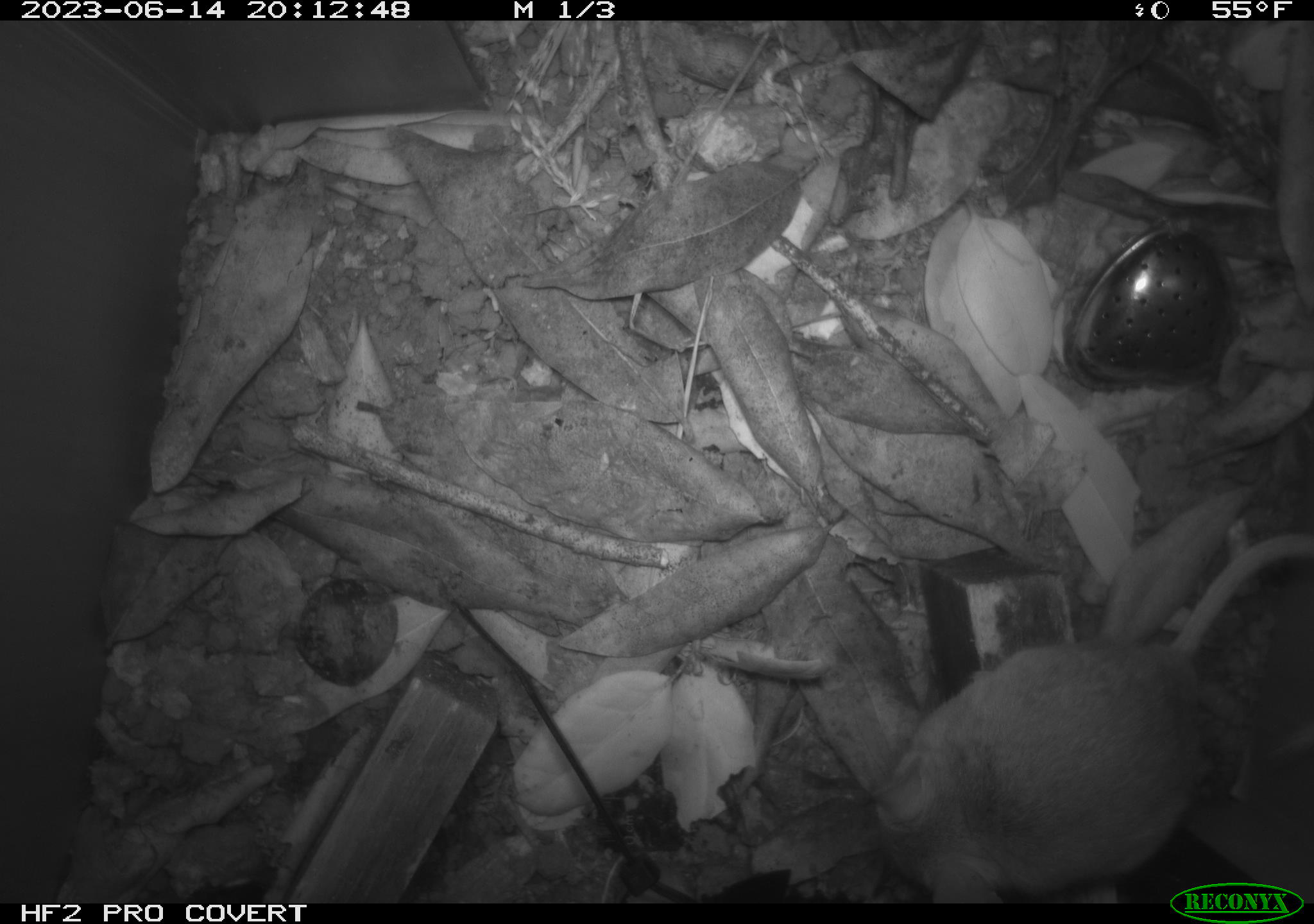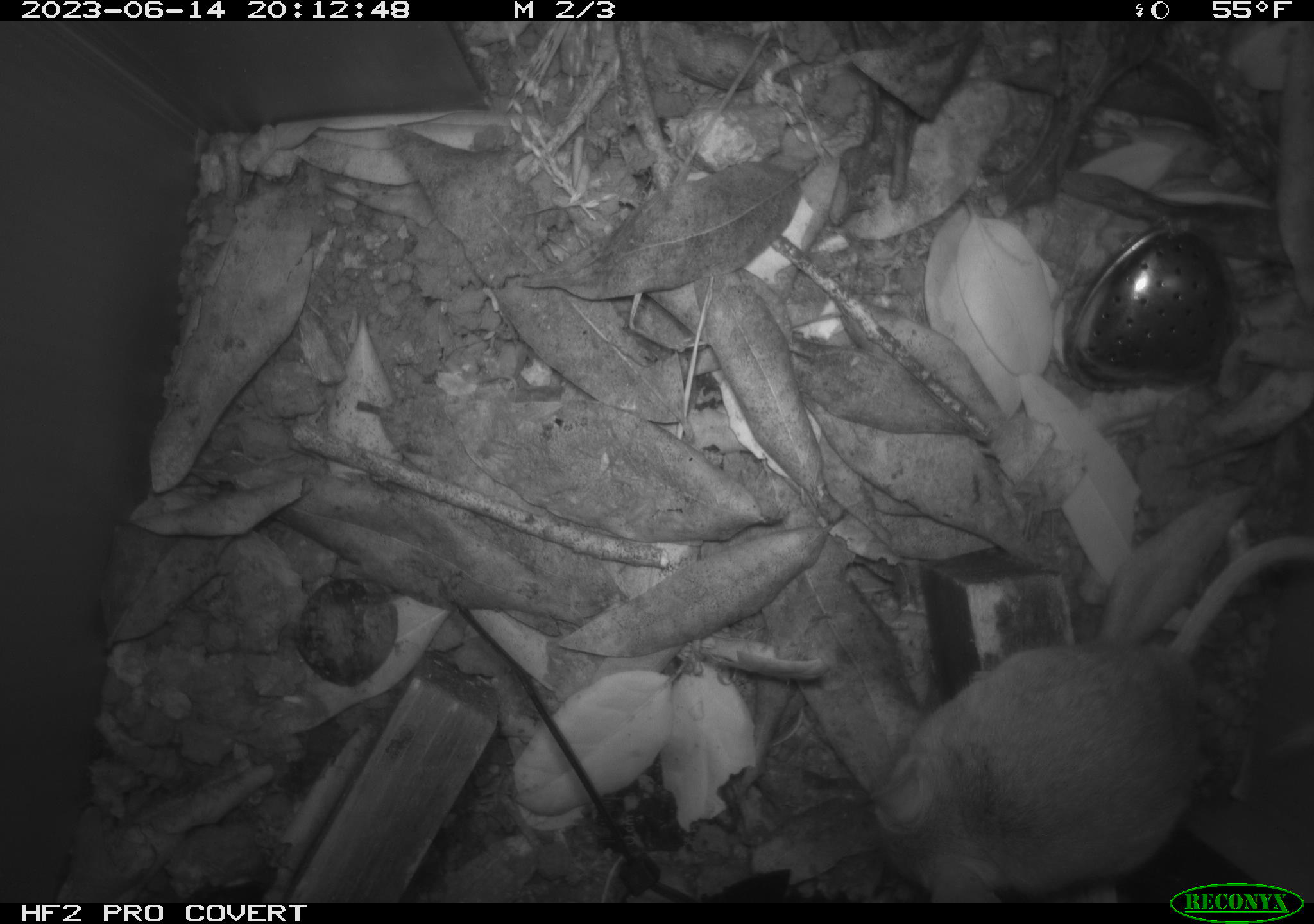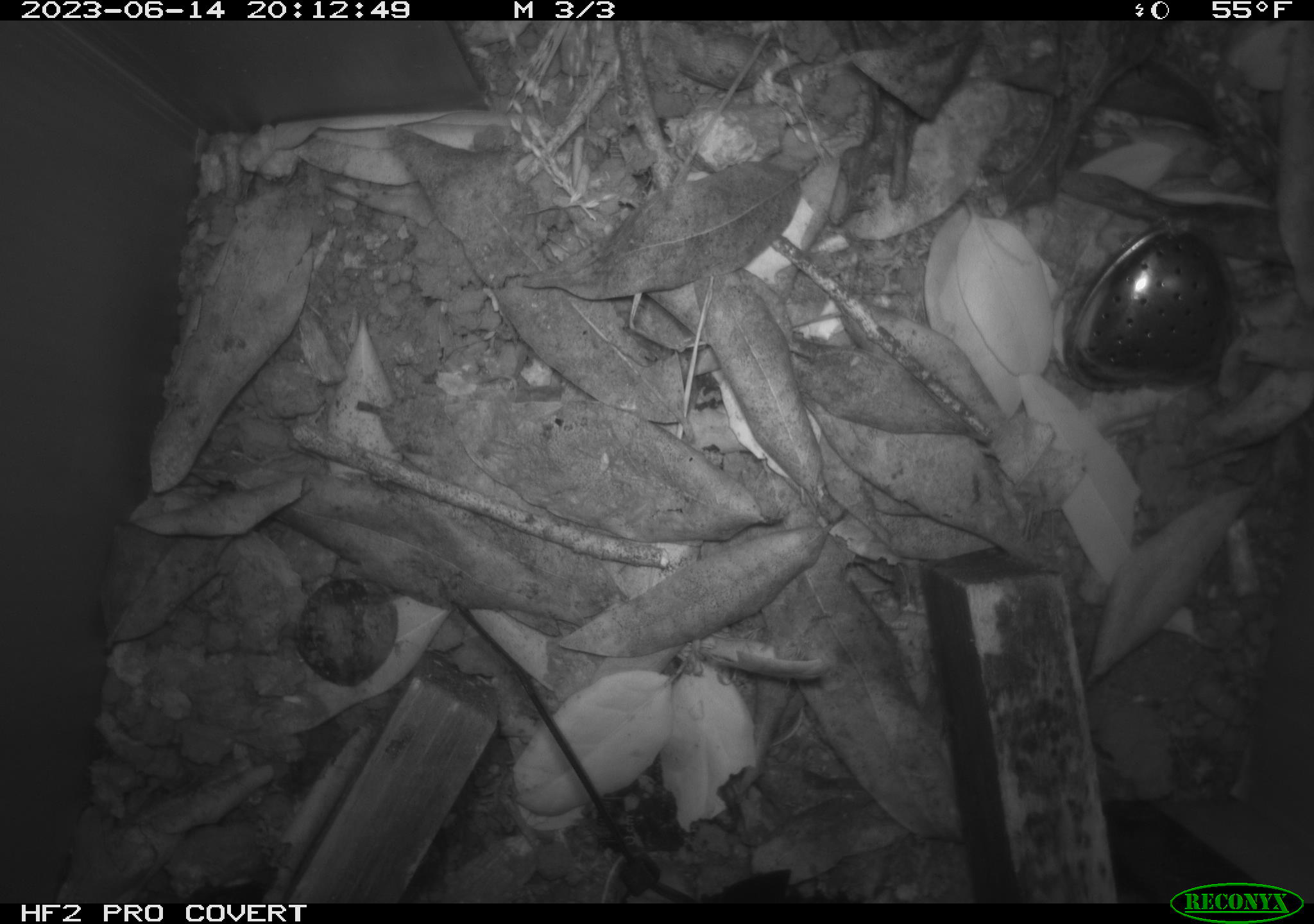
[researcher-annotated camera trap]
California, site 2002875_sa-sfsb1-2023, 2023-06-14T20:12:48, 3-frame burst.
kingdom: Animalia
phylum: Chordata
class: Mammalia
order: Rodentia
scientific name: Rodentia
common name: mouse species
Mouse species (Rodentia).